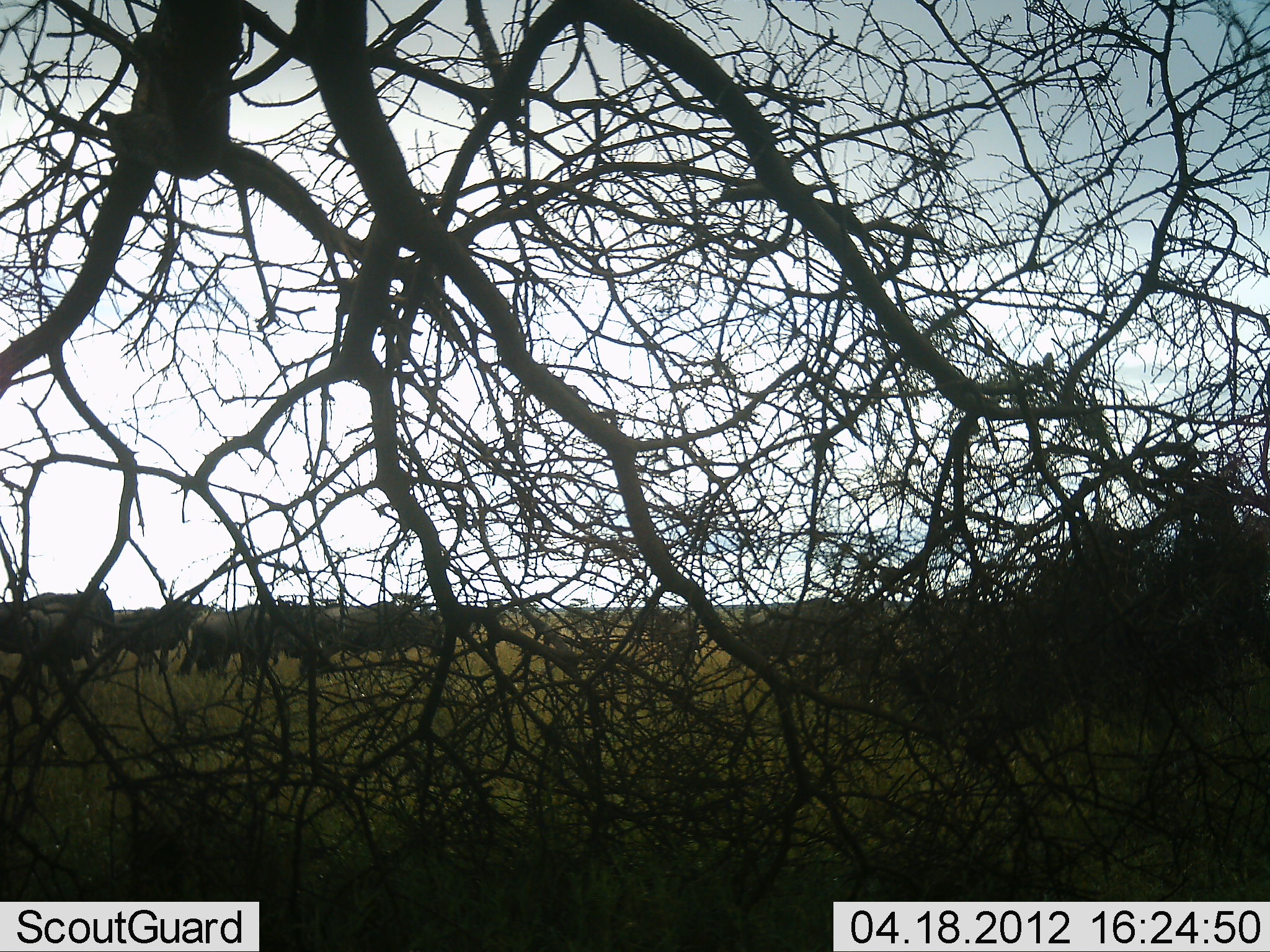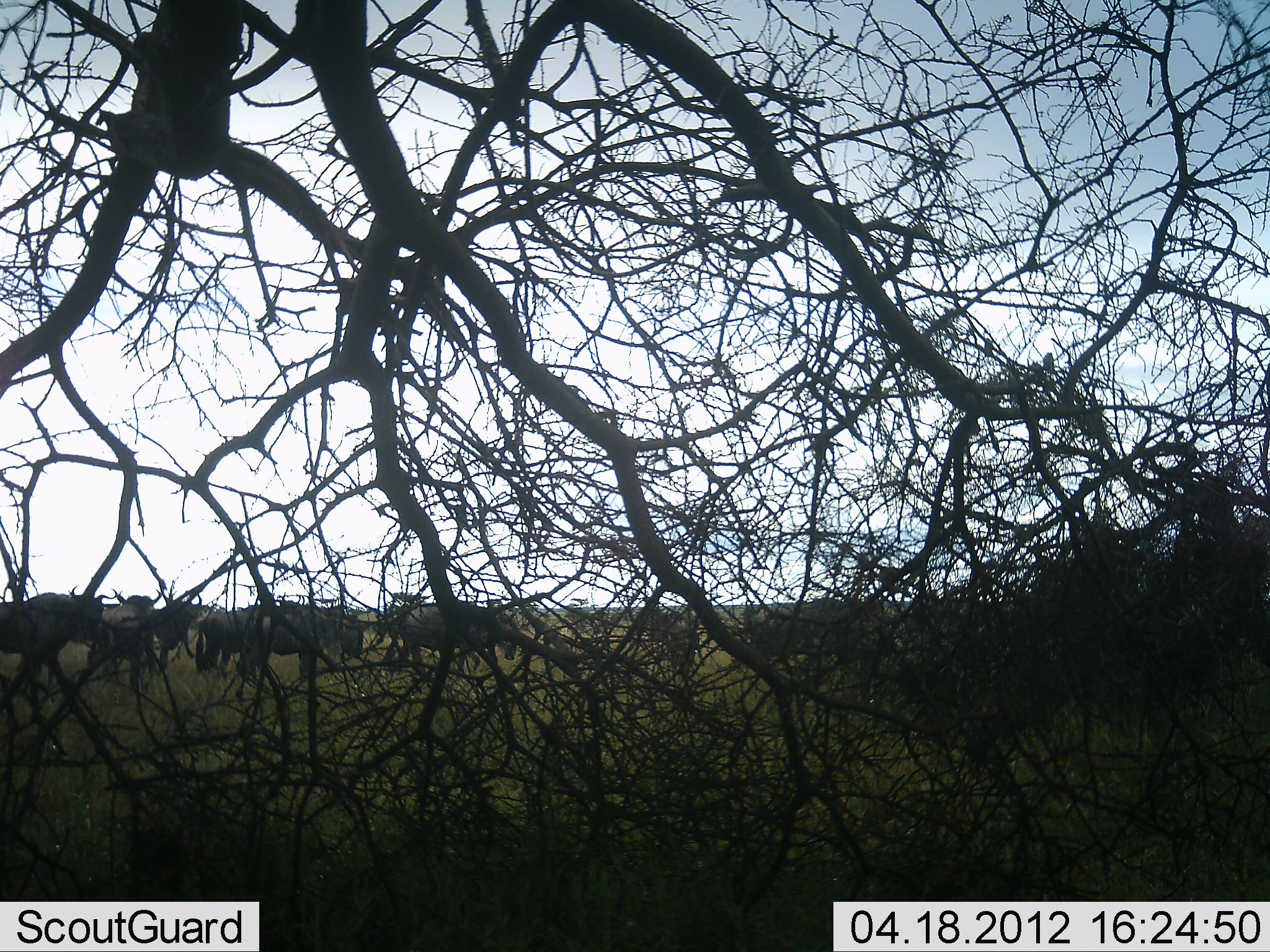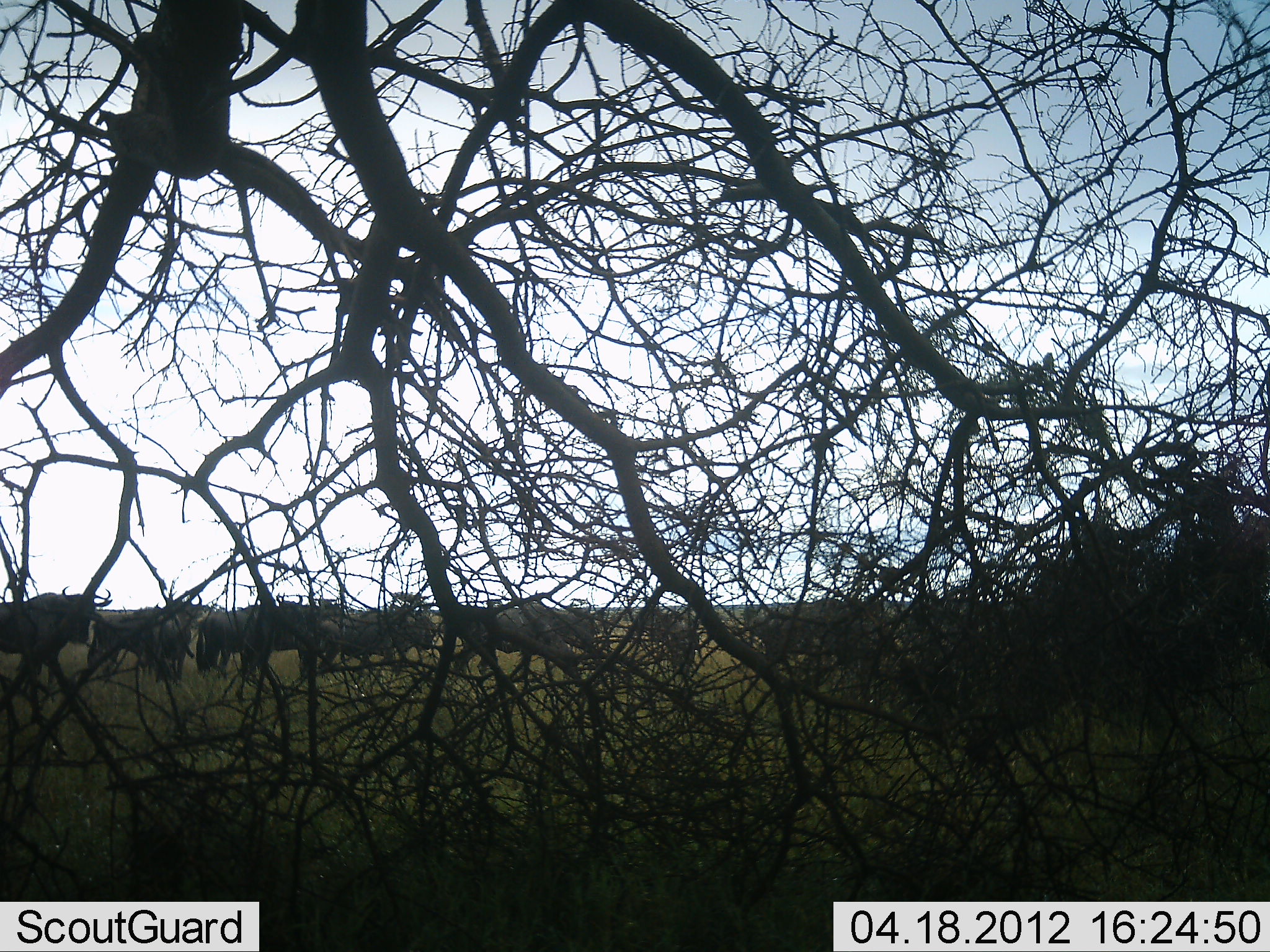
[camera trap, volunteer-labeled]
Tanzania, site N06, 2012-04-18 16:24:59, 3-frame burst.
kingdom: Animalia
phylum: Chordata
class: Mammalia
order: Artiodactyla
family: Bovidae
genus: Connochaetes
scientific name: Connochaetes taurinus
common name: blue wildebeest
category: wildebeest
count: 10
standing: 50%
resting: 0%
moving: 75%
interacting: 0%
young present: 0%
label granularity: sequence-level